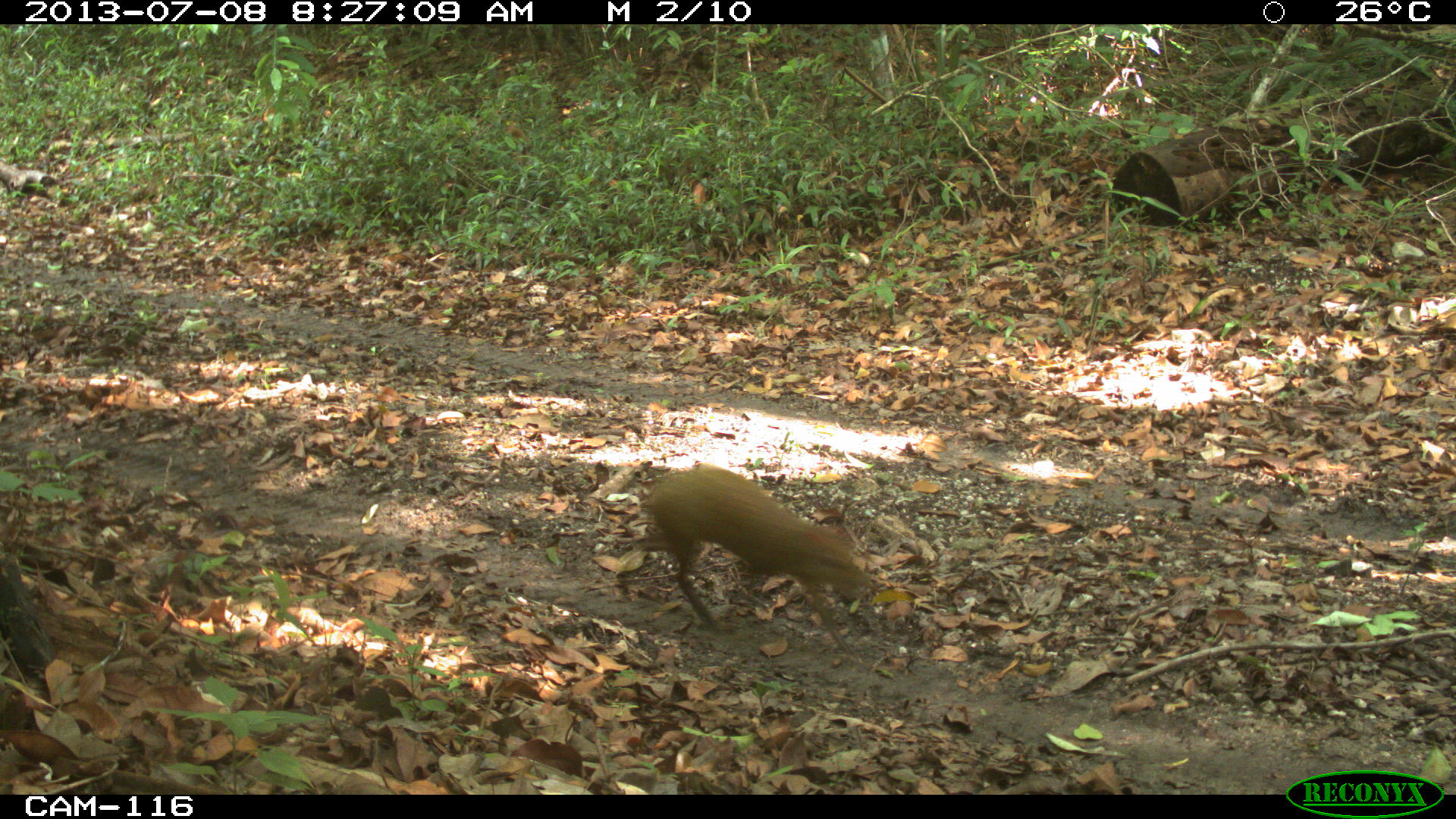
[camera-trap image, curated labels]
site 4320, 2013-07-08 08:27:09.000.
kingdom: Animalia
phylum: Chordata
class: Mammalia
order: Rodentia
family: Dasyproctidae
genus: Dasyprocta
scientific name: Dasyprocta punctata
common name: central american agouti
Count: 1.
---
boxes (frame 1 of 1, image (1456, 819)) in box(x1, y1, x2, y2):
dasyprocta punctata: box(617, 464, 870, 660)